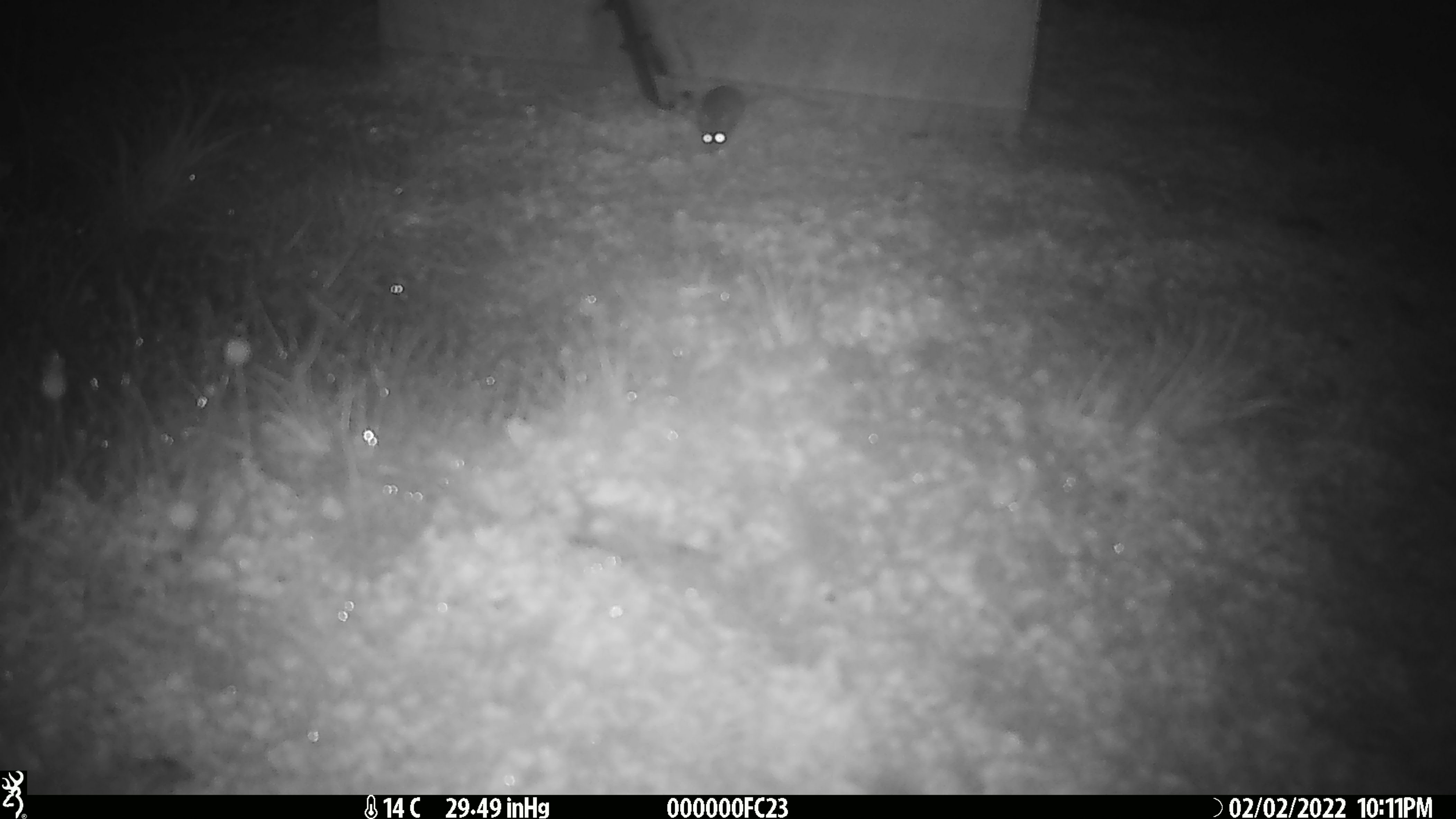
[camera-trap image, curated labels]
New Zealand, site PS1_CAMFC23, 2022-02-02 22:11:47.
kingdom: Animalia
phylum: Chordata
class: Mammalia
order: Rodentia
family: Muridae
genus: Mus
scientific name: Mus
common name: mouse